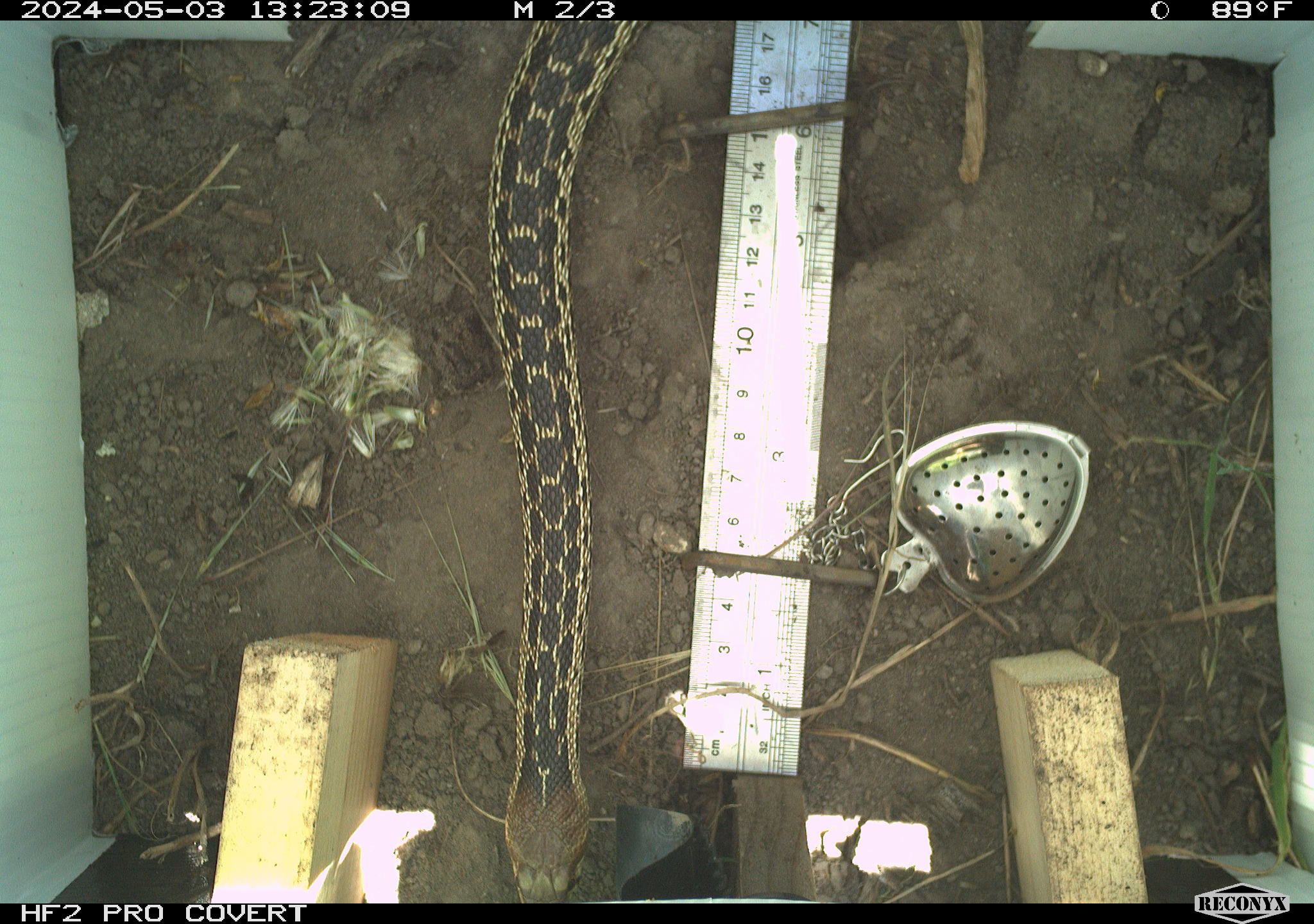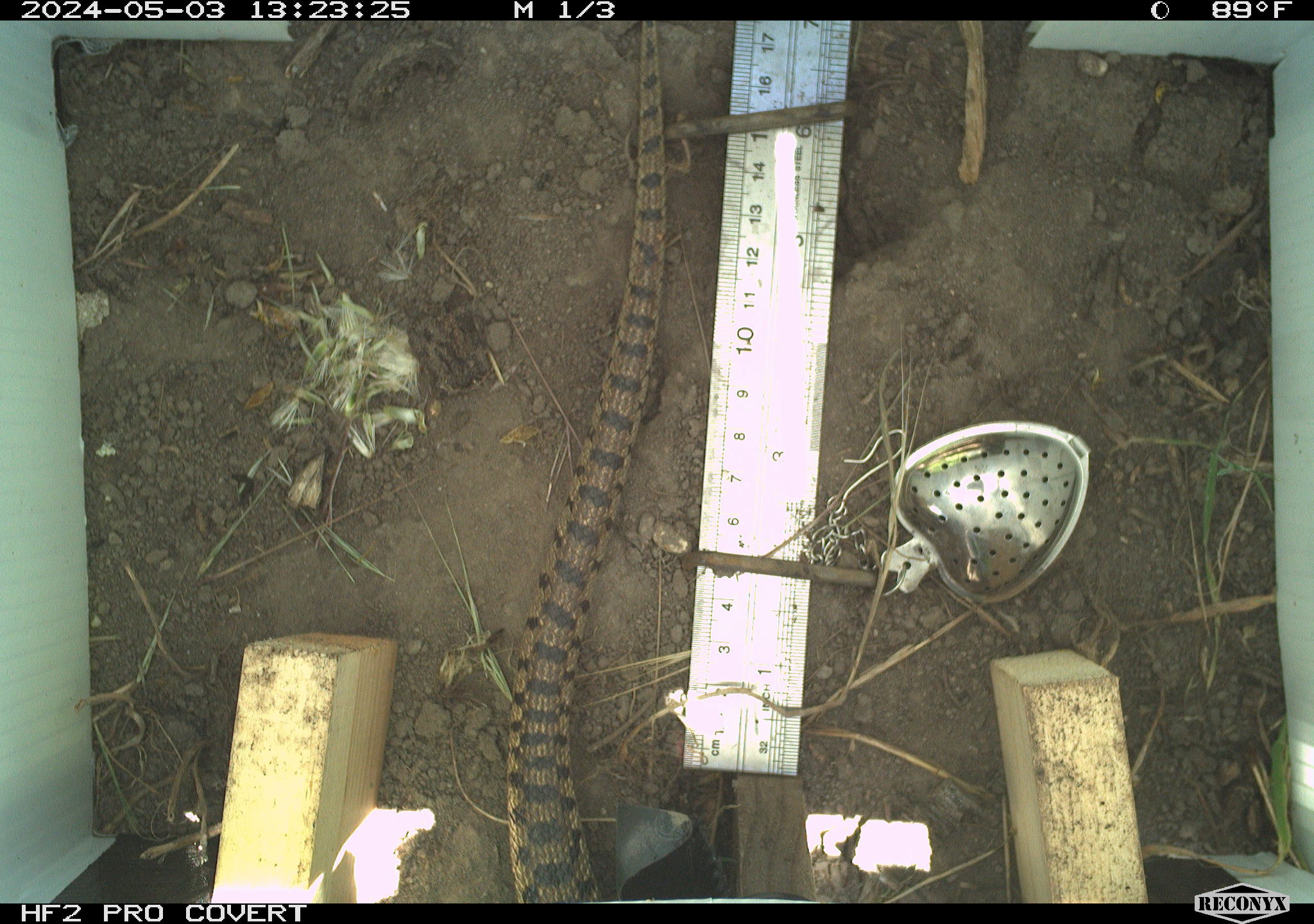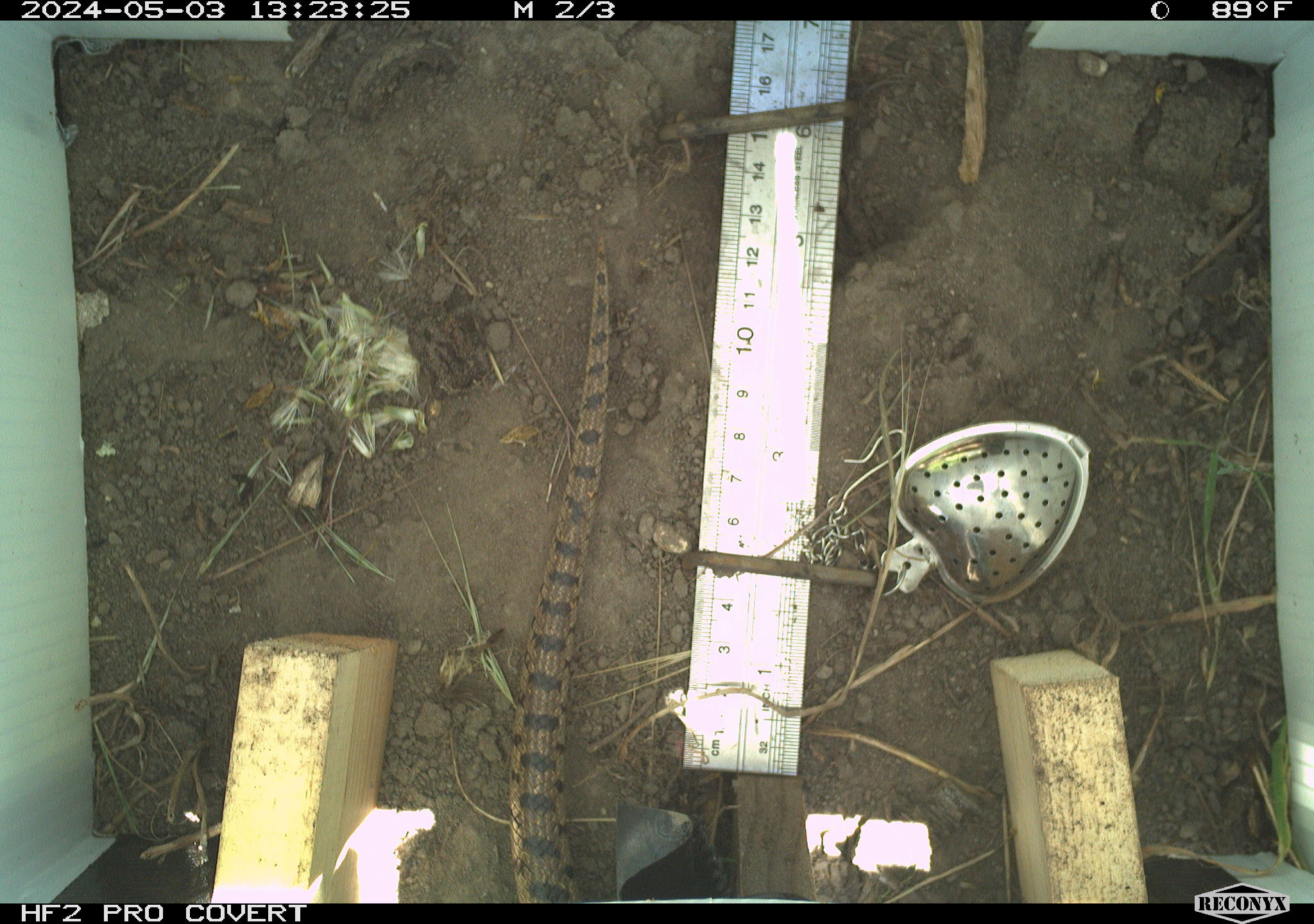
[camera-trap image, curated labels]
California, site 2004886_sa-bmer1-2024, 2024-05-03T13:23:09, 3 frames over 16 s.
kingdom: Animalia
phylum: Chordata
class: Reptilia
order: Squamata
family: Colubridae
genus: Pituophis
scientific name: Pituophis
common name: bullsnakes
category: pituophis species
Pituophis species (bullsnakes) (Pituophis).